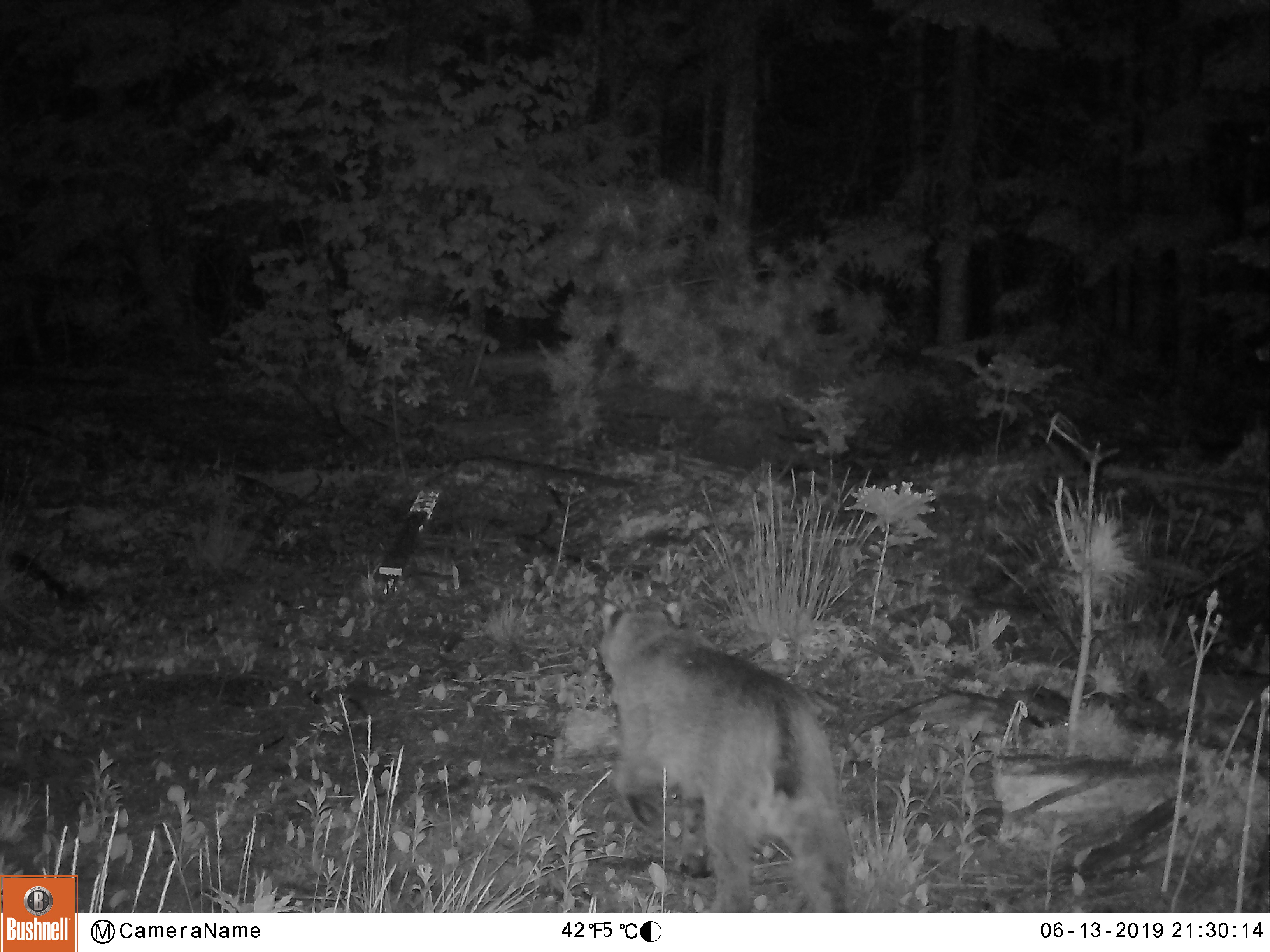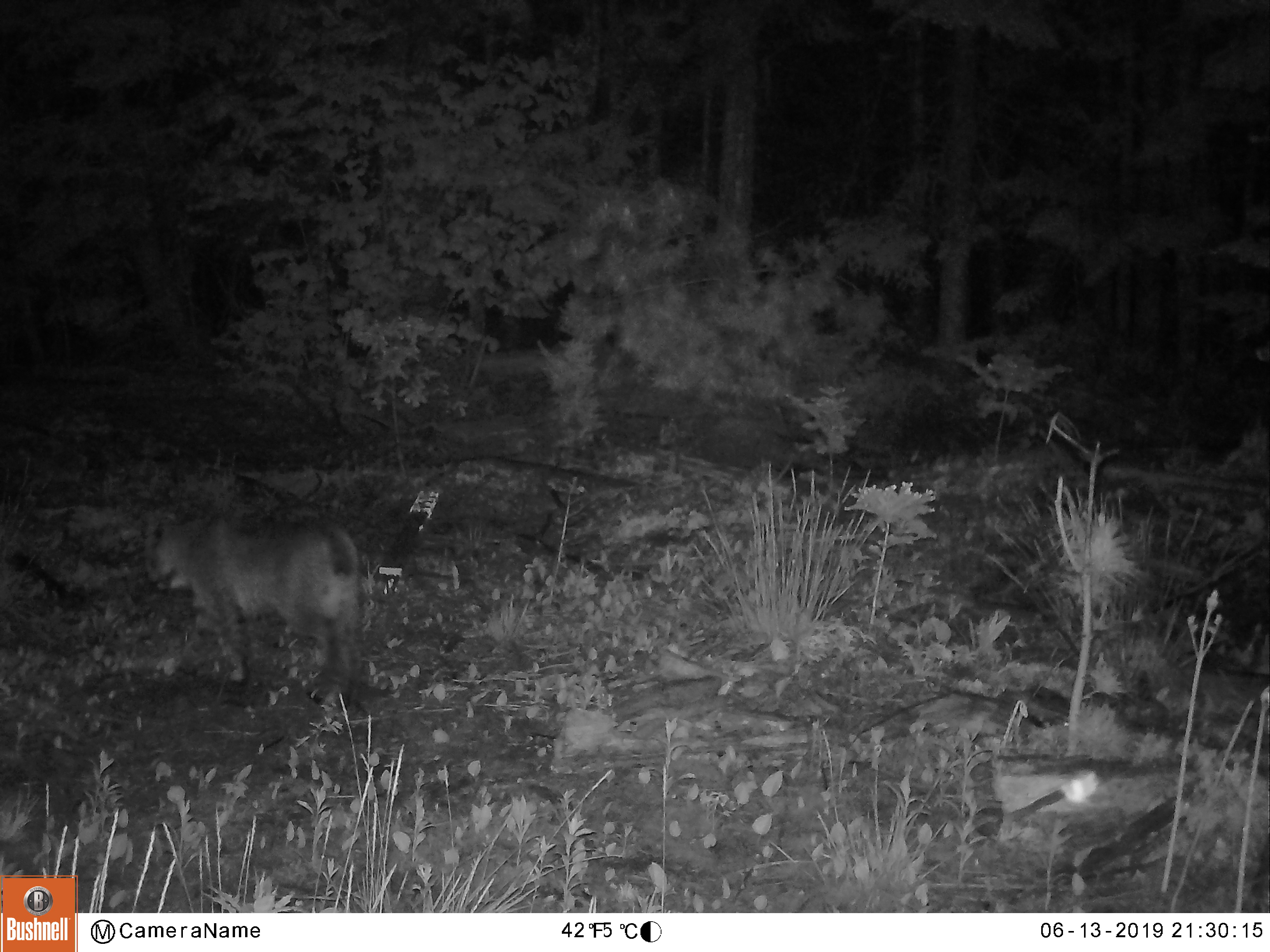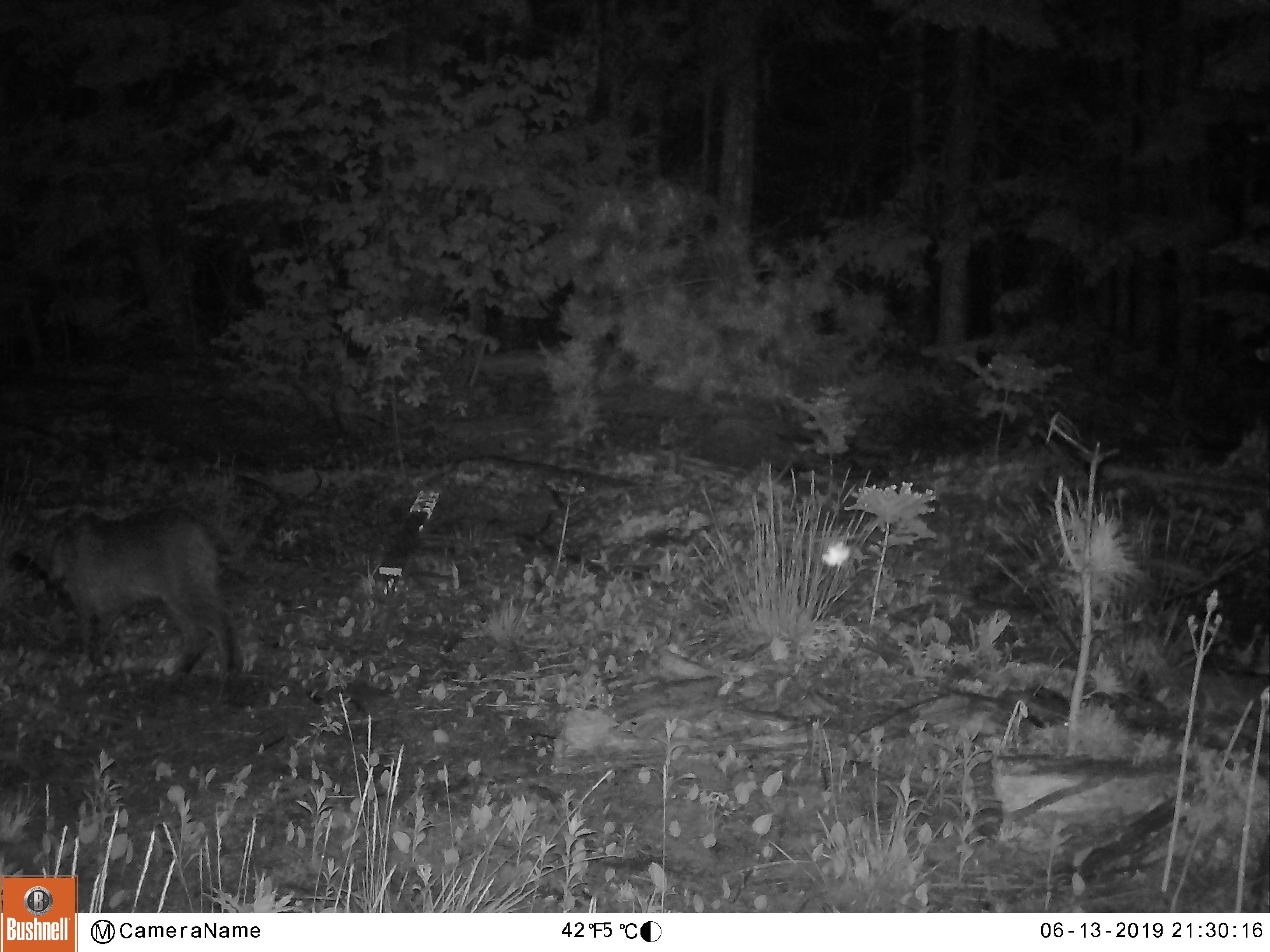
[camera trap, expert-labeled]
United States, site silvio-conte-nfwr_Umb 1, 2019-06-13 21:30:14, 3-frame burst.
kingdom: Animalia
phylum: Chordata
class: Mammalia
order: Carnivora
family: Felidae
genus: Lynx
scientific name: Lynx canadensis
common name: canada lynx